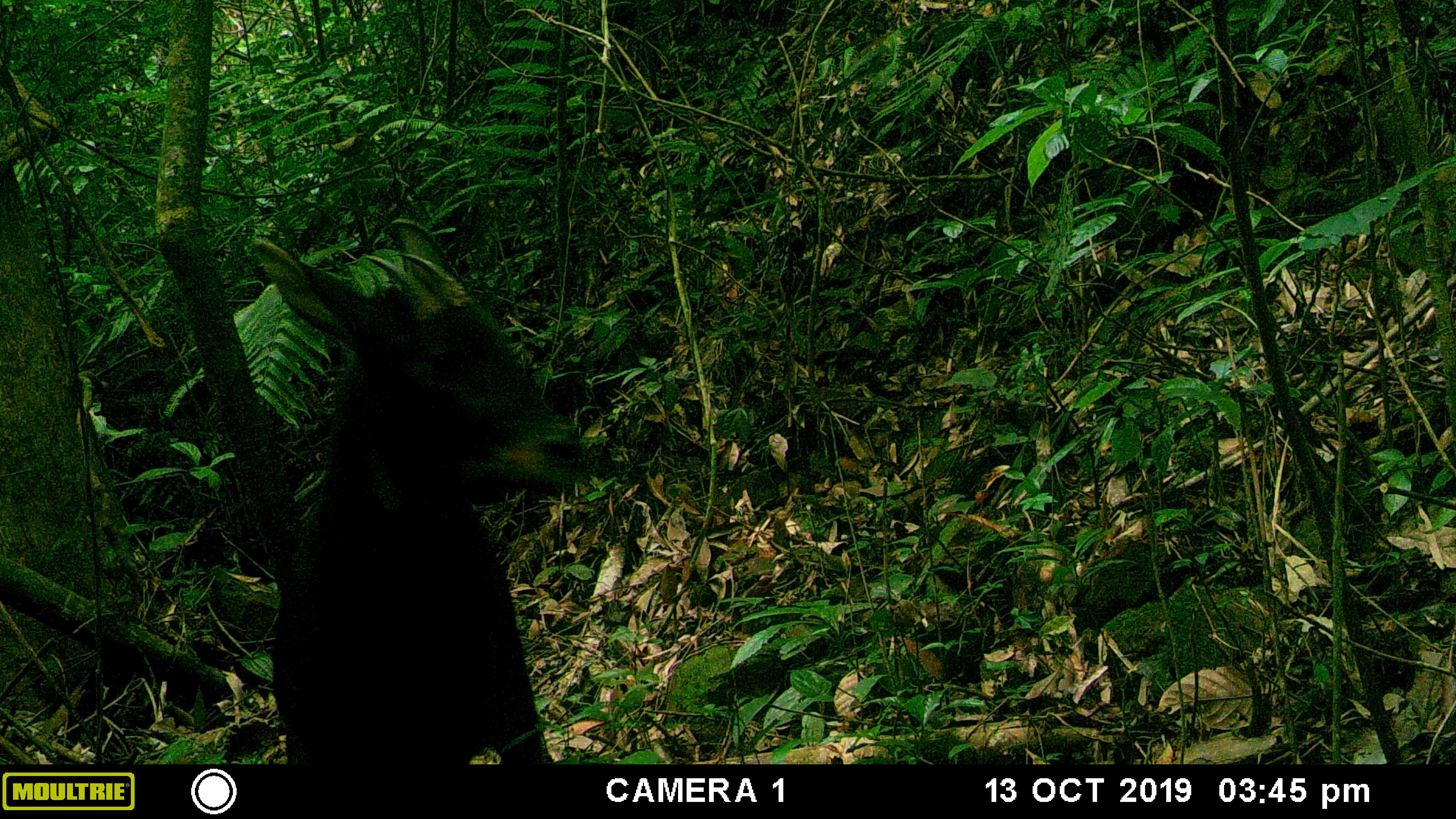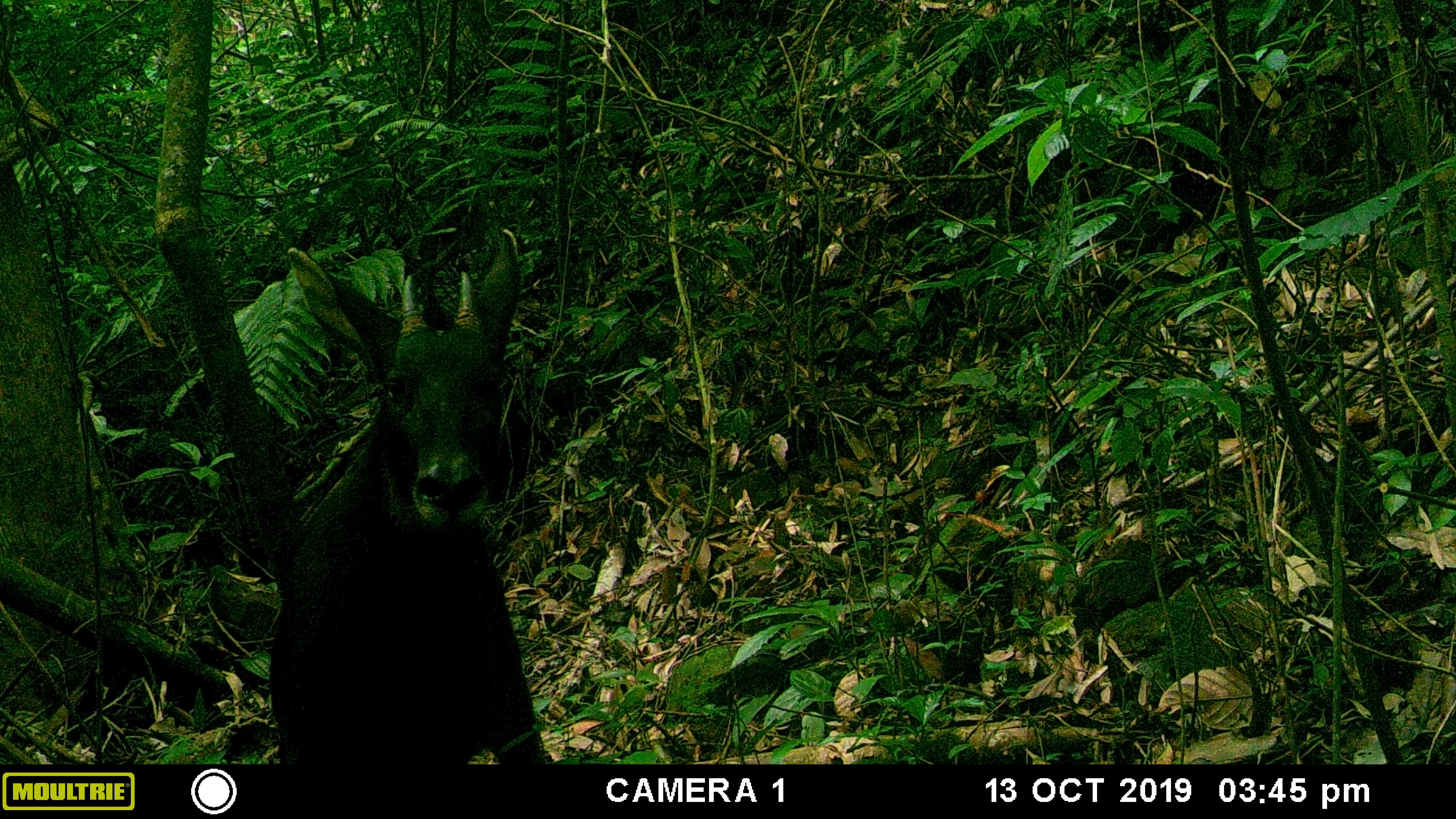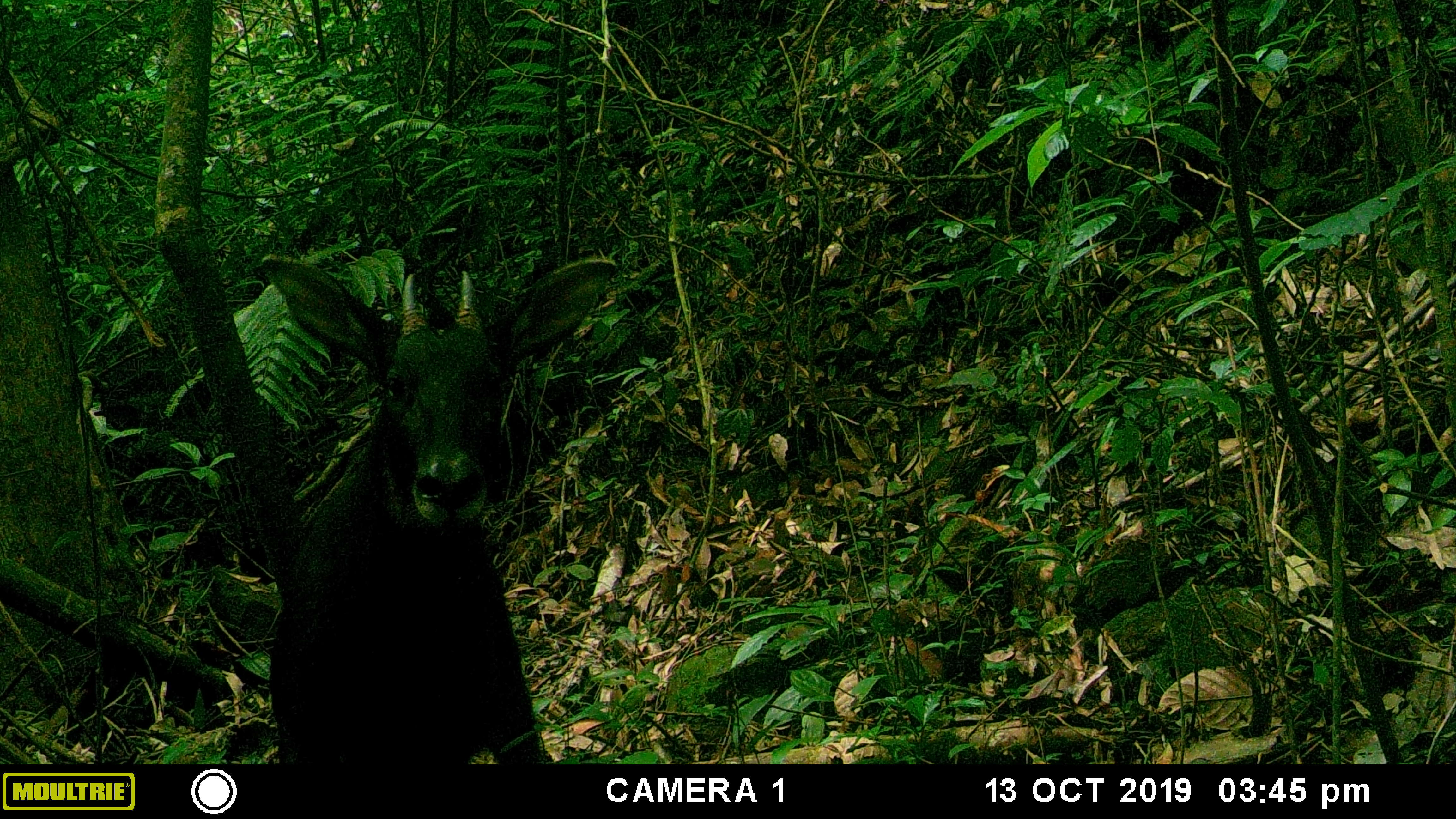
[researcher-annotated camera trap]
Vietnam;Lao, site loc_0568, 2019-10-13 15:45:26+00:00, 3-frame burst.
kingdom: Animalia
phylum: Chordata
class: Mammalia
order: Artiodactyla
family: Bovidae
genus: Capricornis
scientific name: Capricornis sumatraensis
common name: chinese serow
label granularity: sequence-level